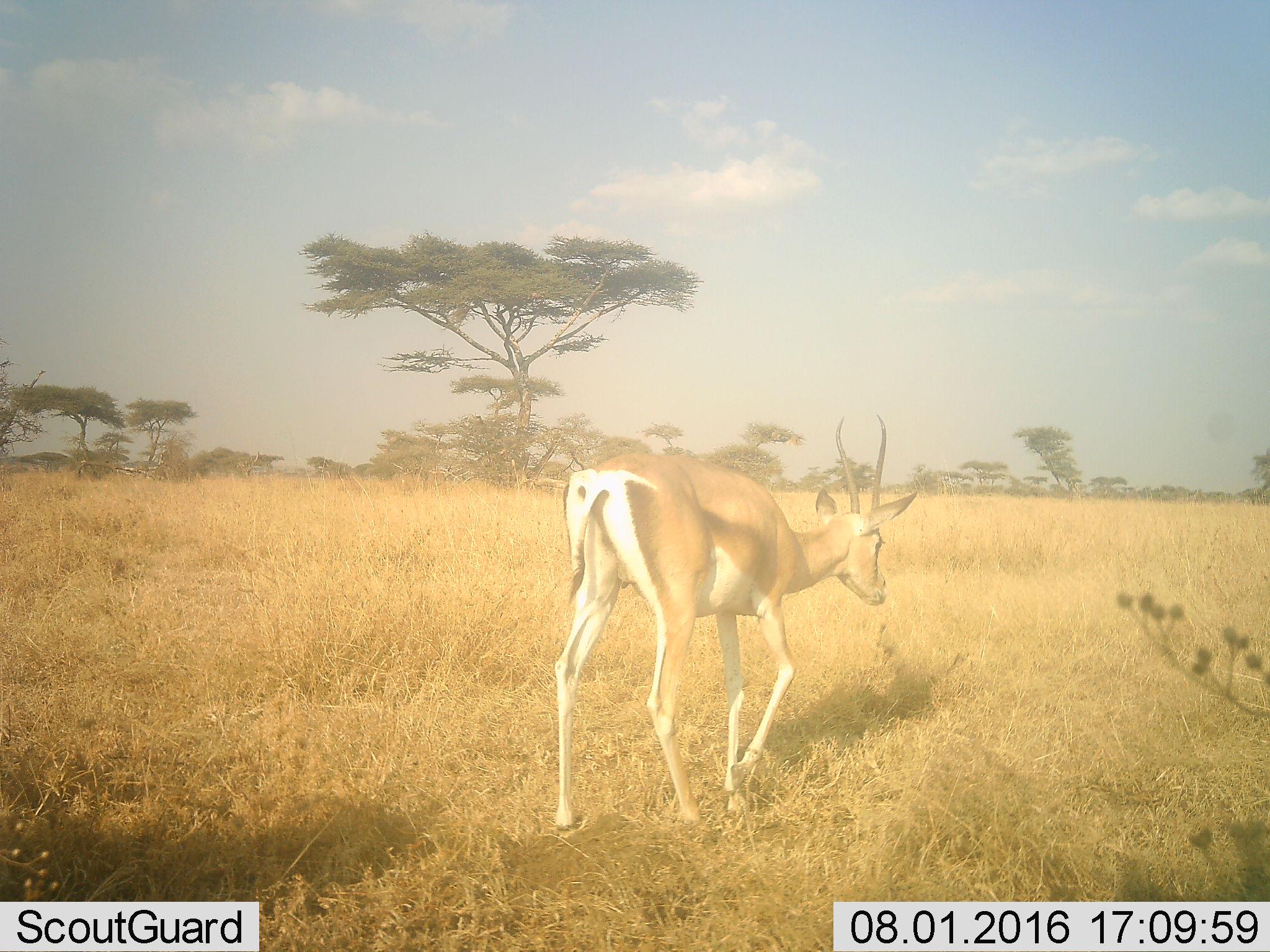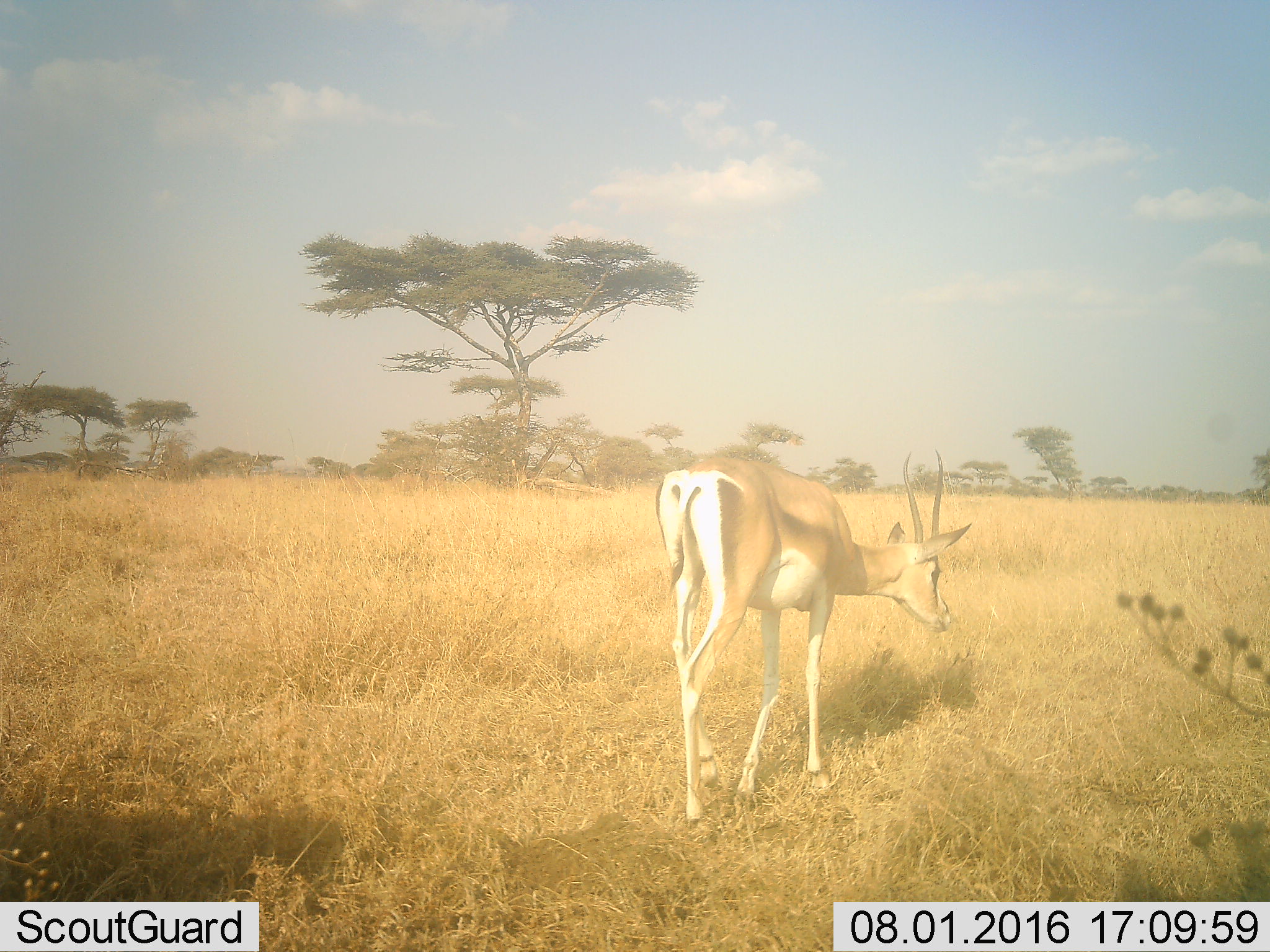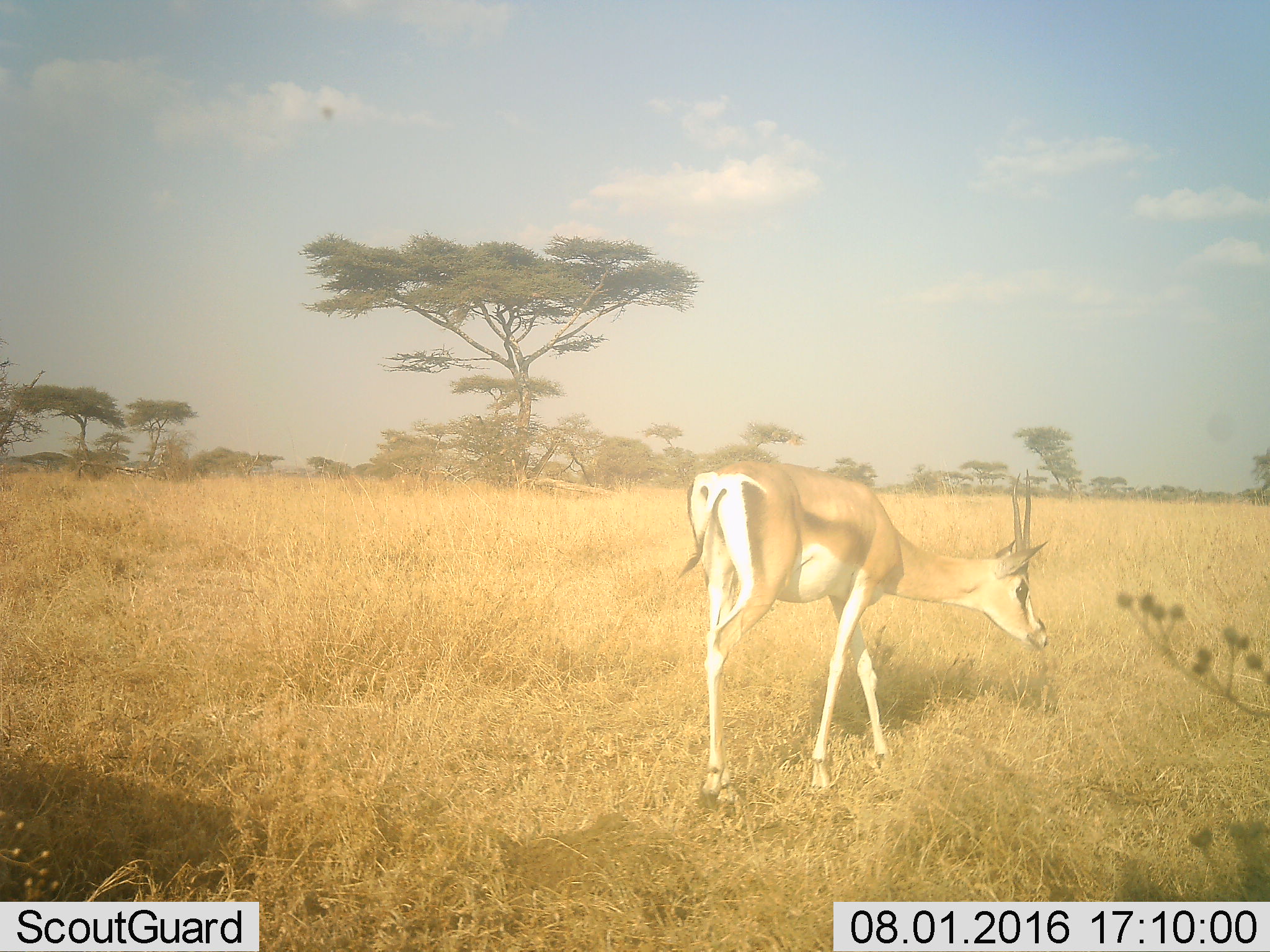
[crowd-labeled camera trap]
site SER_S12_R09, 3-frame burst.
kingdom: Animalia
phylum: Chordata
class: Mammalia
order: Artiodactyla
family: Bovidae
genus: Nanger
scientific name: Nanger granti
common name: grant's gazelle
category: gazellegrants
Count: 1.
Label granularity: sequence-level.